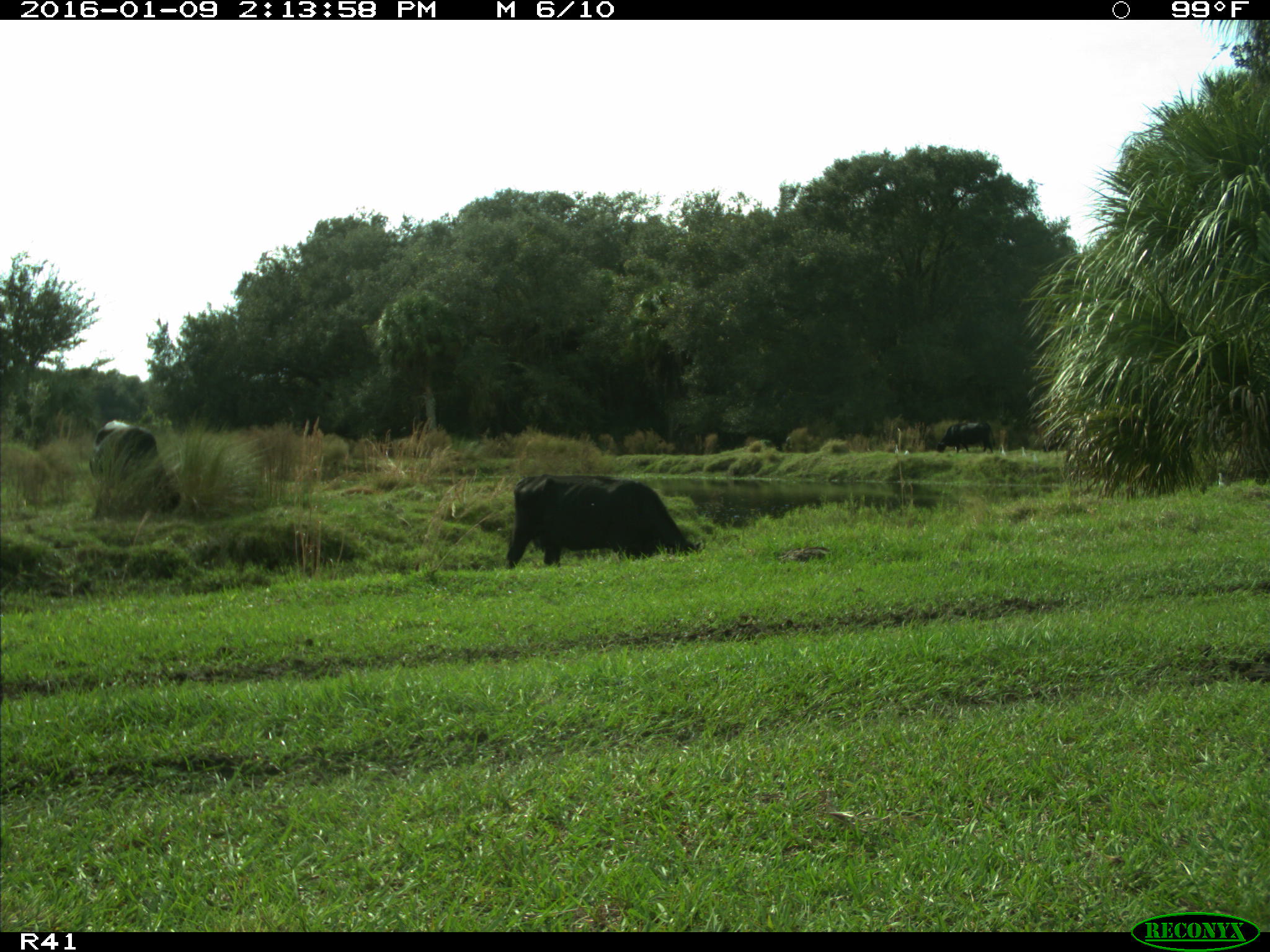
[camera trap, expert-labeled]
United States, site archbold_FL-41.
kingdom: Animalia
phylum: Chordata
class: Mammalia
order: Artiodactyla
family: Bovidae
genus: Bos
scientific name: Bos taurus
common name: domestic cow